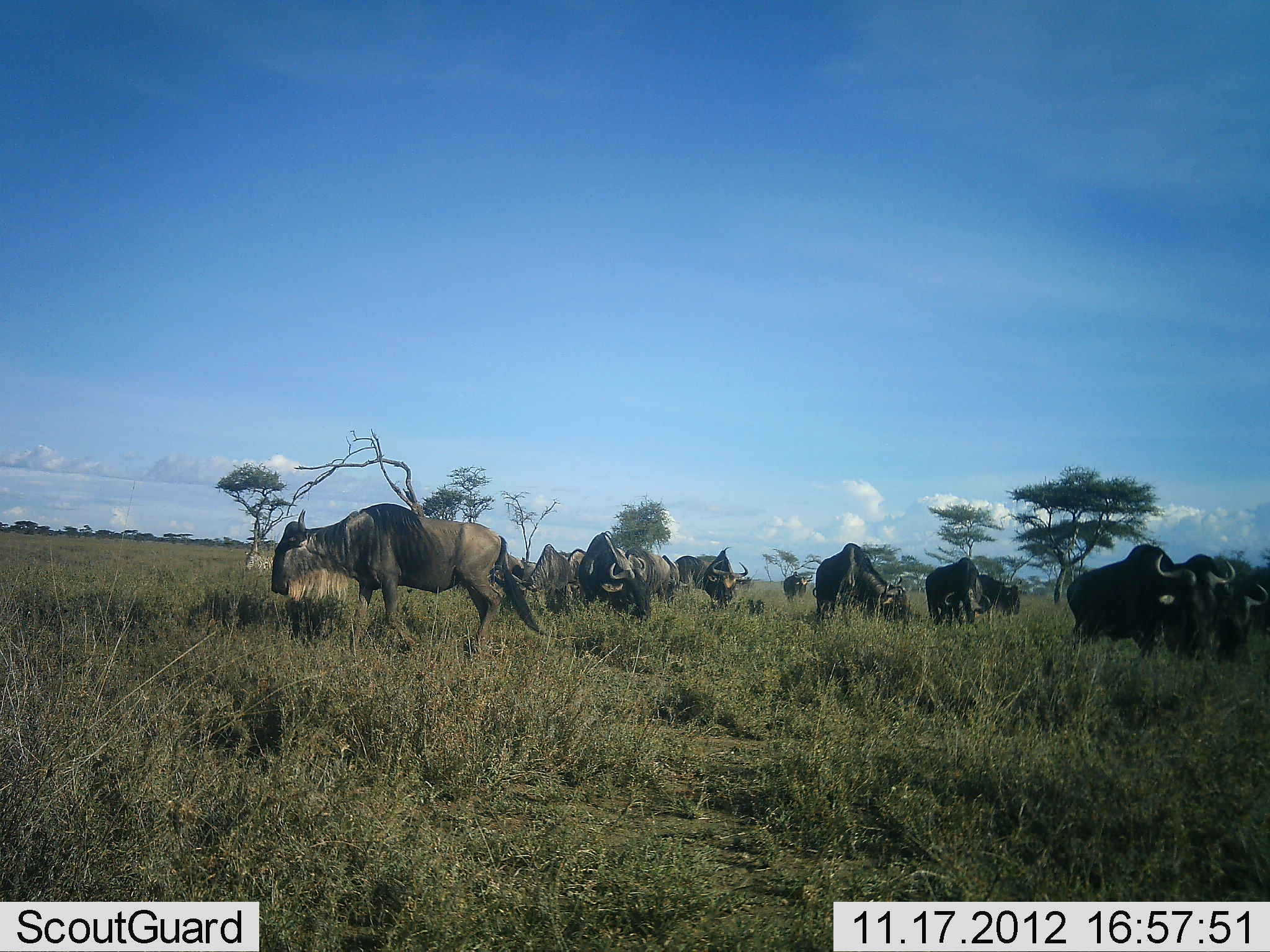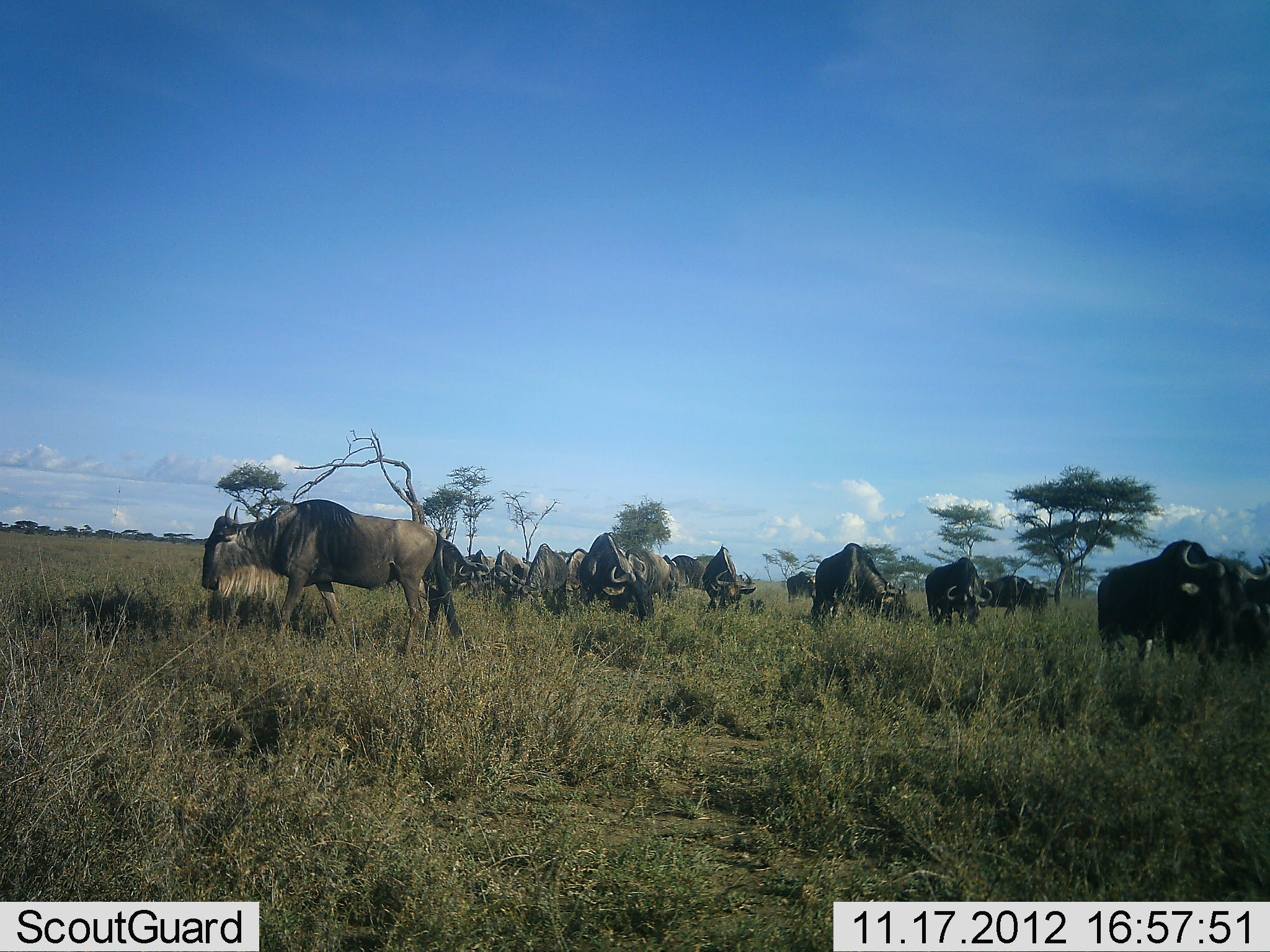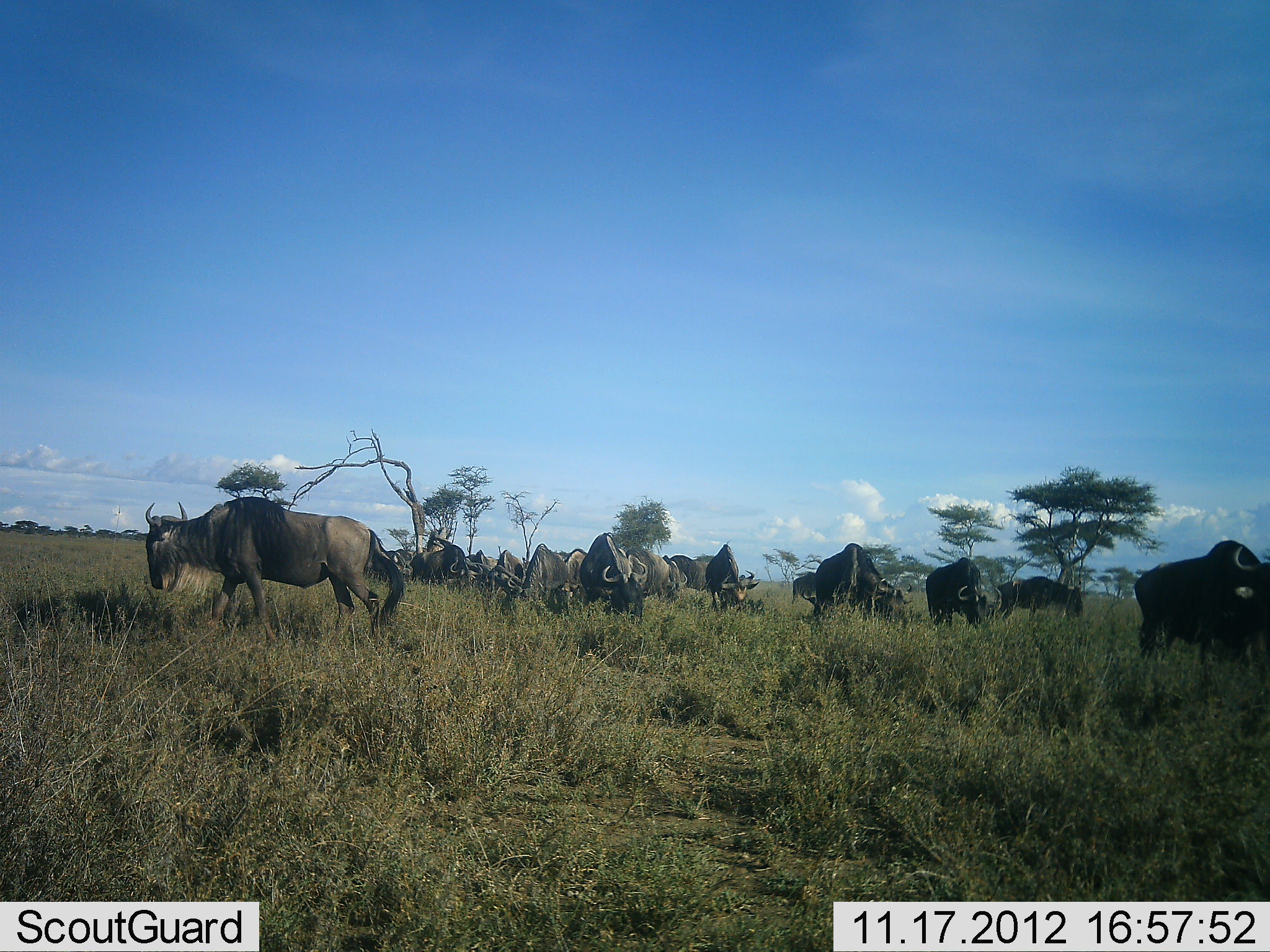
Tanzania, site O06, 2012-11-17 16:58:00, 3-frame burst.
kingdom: Animalia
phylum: Chordata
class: Mammalia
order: Artiodactyla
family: Bovidae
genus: Connochaetes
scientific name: Connochaetes taurinus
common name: blue wildebeest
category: wildebeest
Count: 11-50.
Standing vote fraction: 64%.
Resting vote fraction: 0%.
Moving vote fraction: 73%.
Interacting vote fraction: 0%.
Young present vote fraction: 0%.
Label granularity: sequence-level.